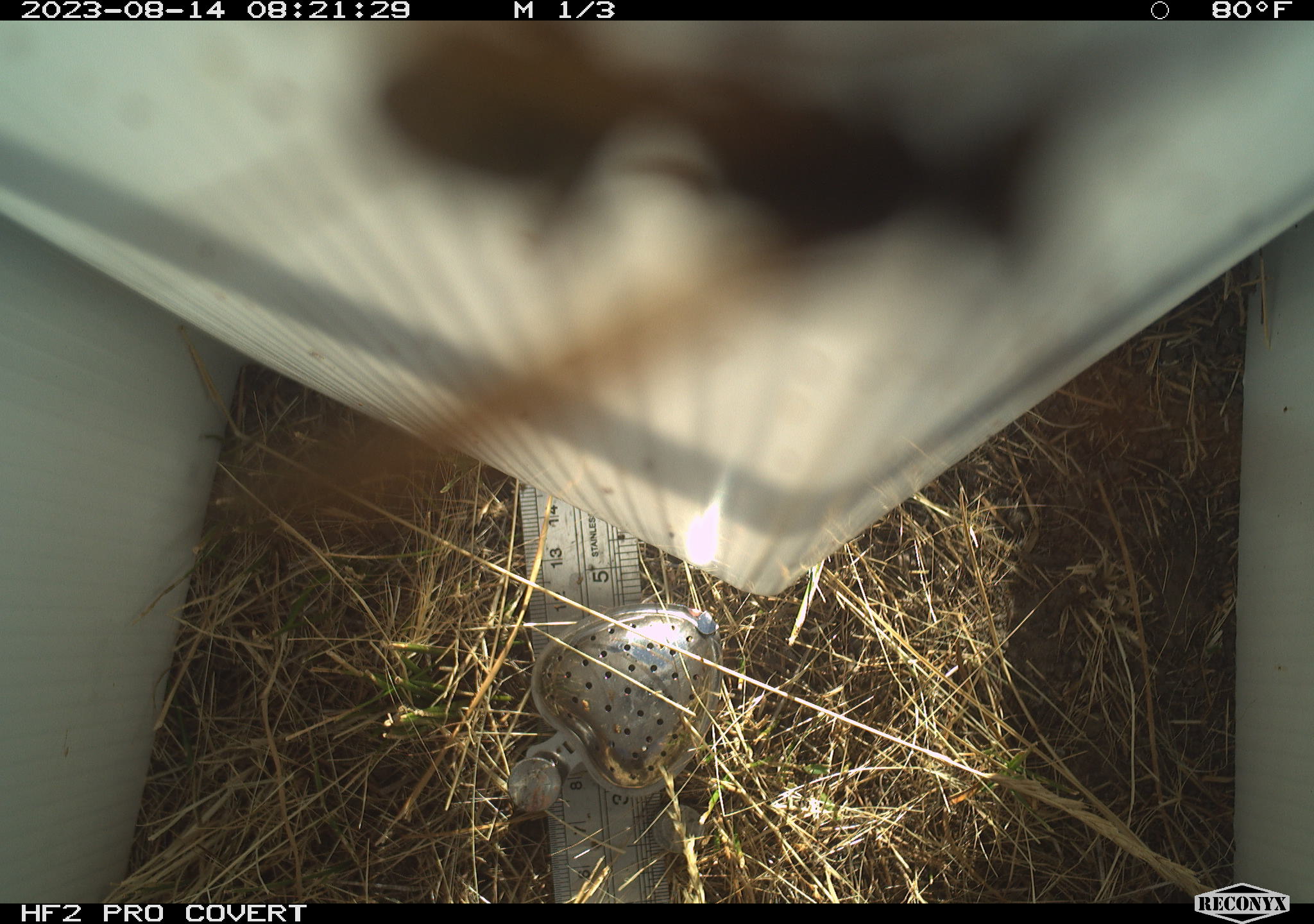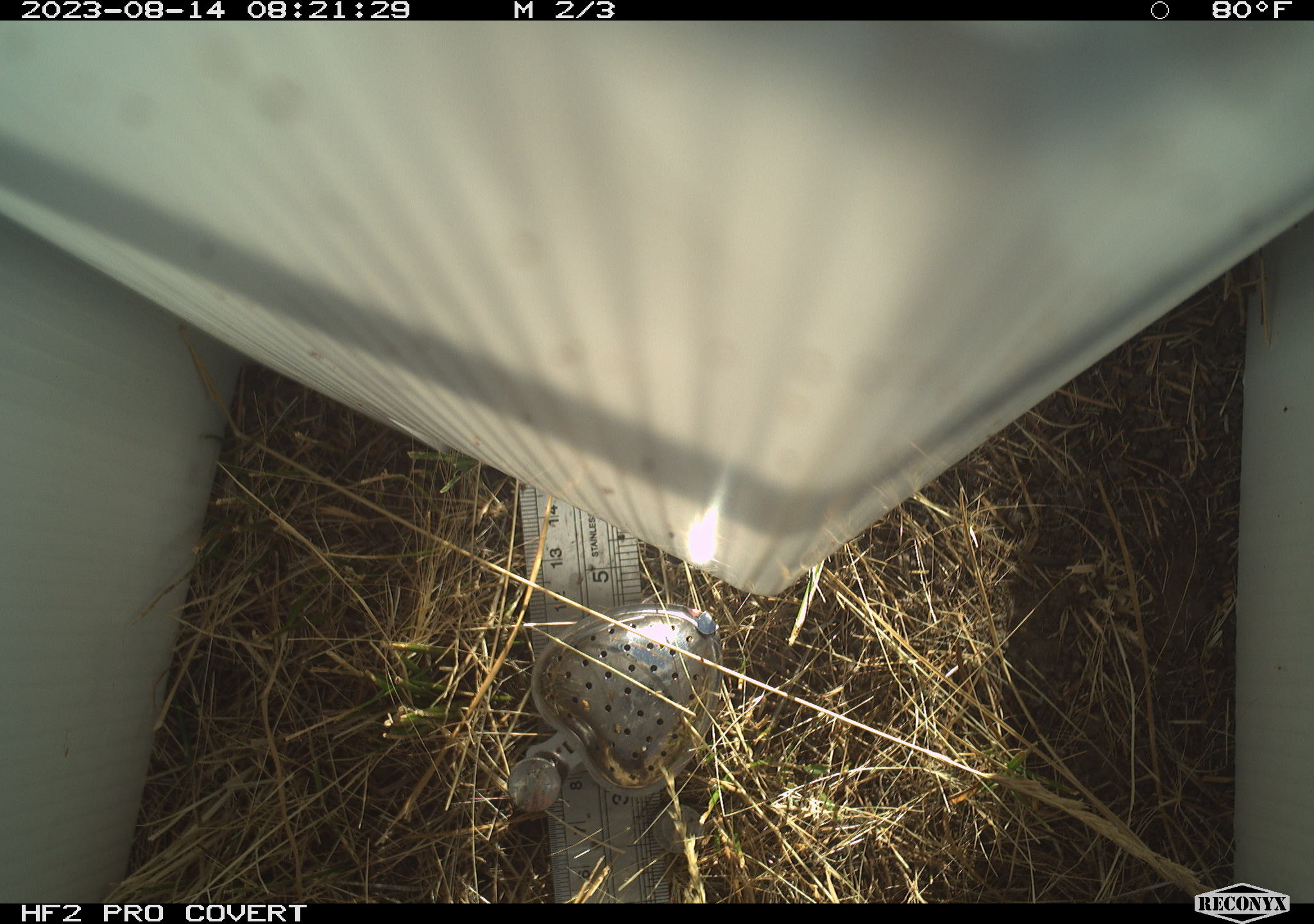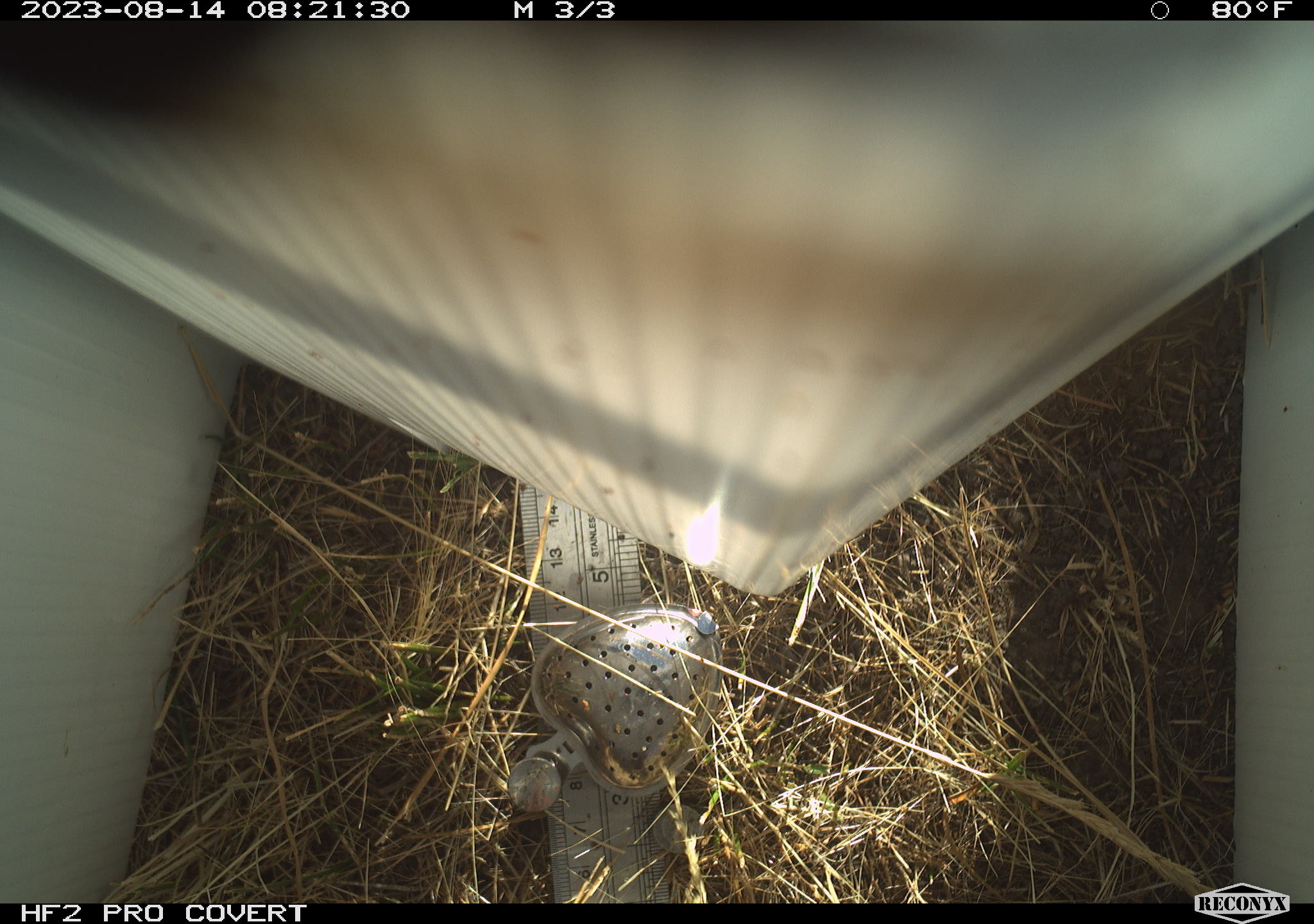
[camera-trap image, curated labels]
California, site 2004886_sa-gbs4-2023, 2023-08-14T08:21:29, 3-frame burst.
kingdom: Animalia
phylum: Arthropoda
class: Insecta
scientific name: Insecta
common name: insect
Insect (Insecta).